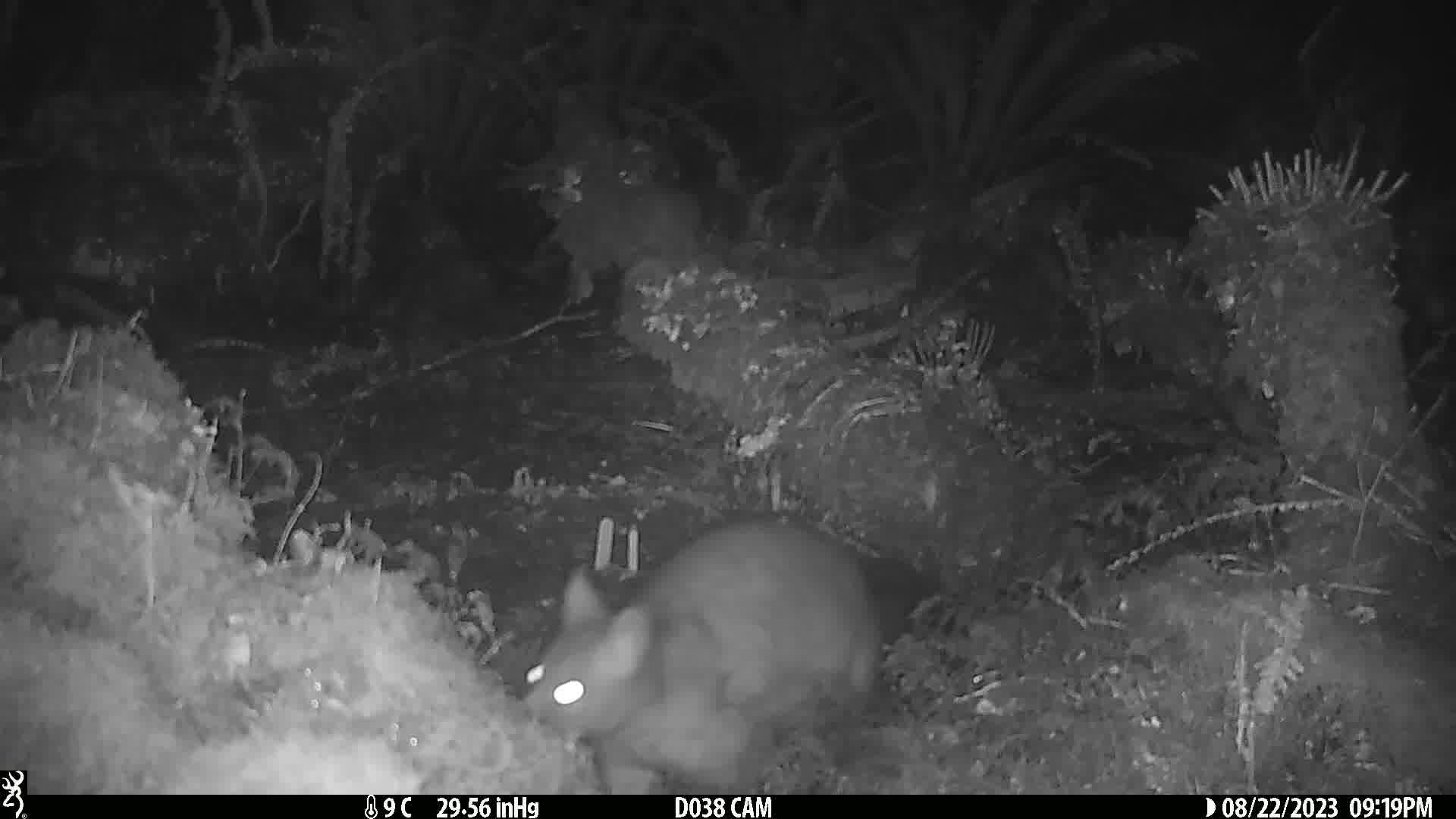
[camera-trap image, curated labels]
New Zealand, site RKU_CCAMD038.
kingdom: Animalia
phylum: Chordata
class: Mammalia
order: Diprotodontia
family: Phalangeridae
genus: Trichosurus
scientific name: Trichosurus vulpecula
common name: common brushtail possum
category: possum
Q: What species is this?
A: Possum (common brushtail possum) (Trichosurus vulpecula).